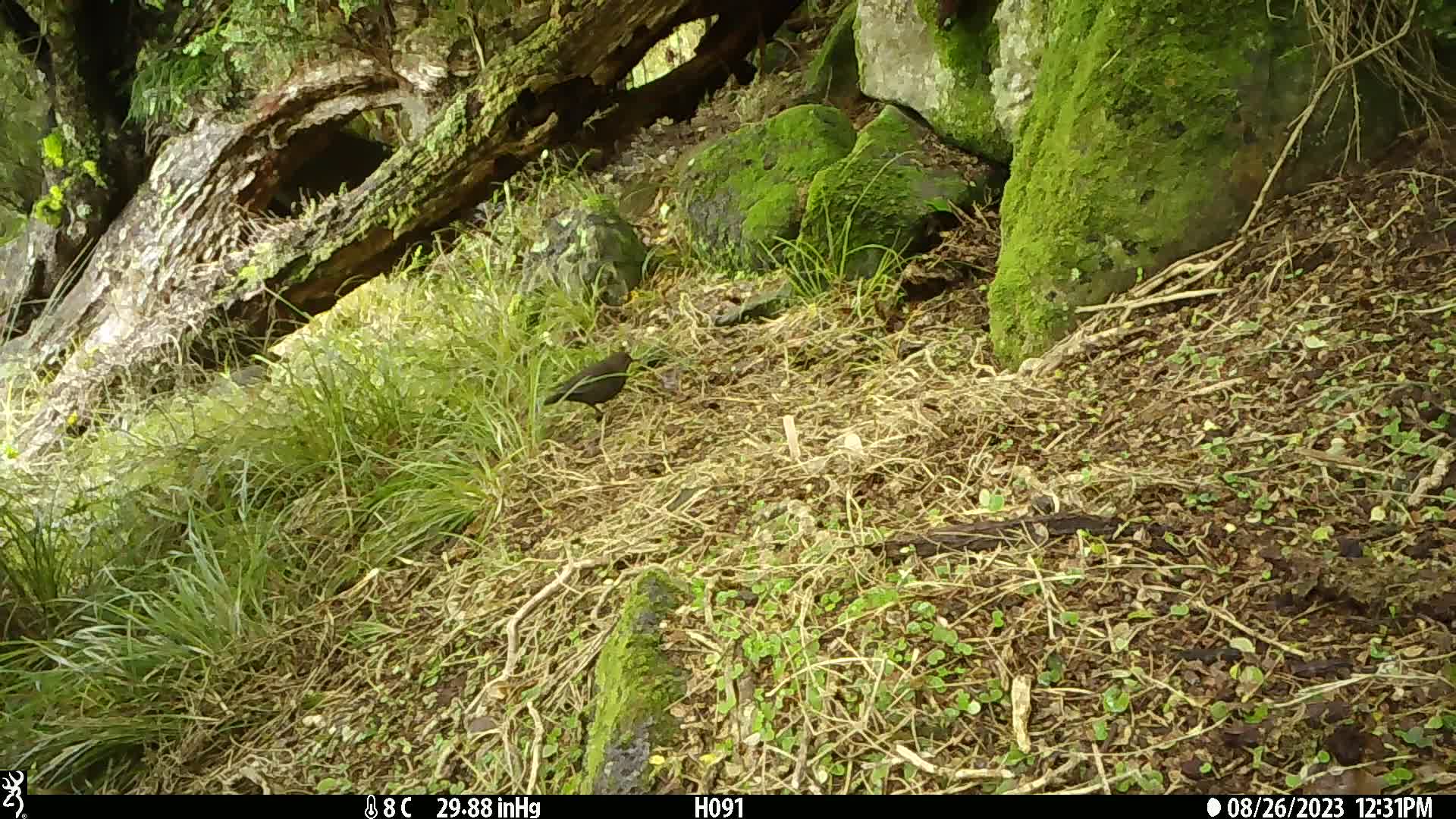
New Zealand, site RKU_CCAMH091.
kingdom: Animalia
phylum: Chordata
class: Aves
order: Passeriformes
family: Turdidae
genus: Turdus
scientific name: Turdus merula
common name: eurasian blackbird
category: blackbird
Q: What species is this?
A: Blackbird (eurasian blackbird) (Turdus merula).